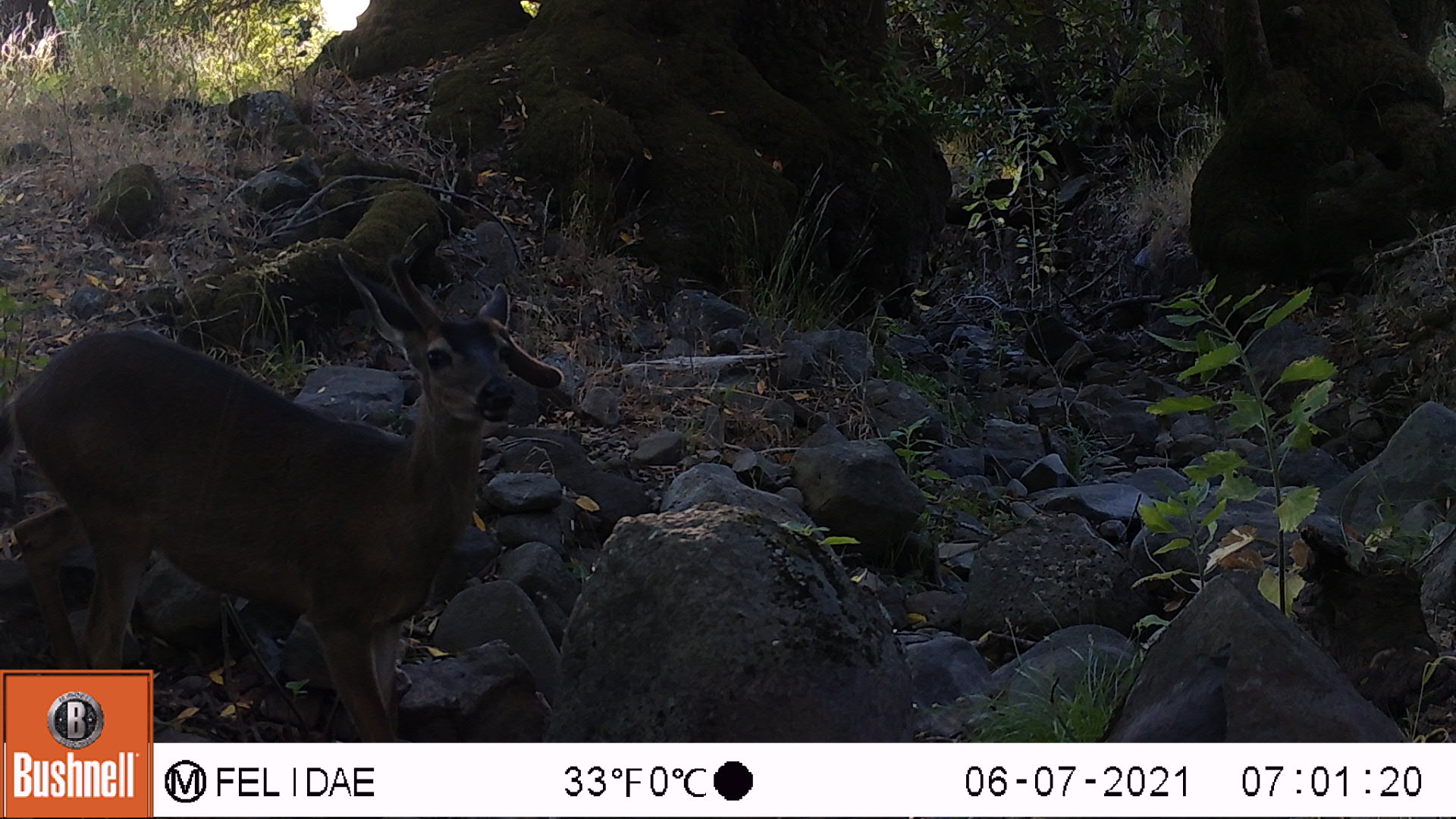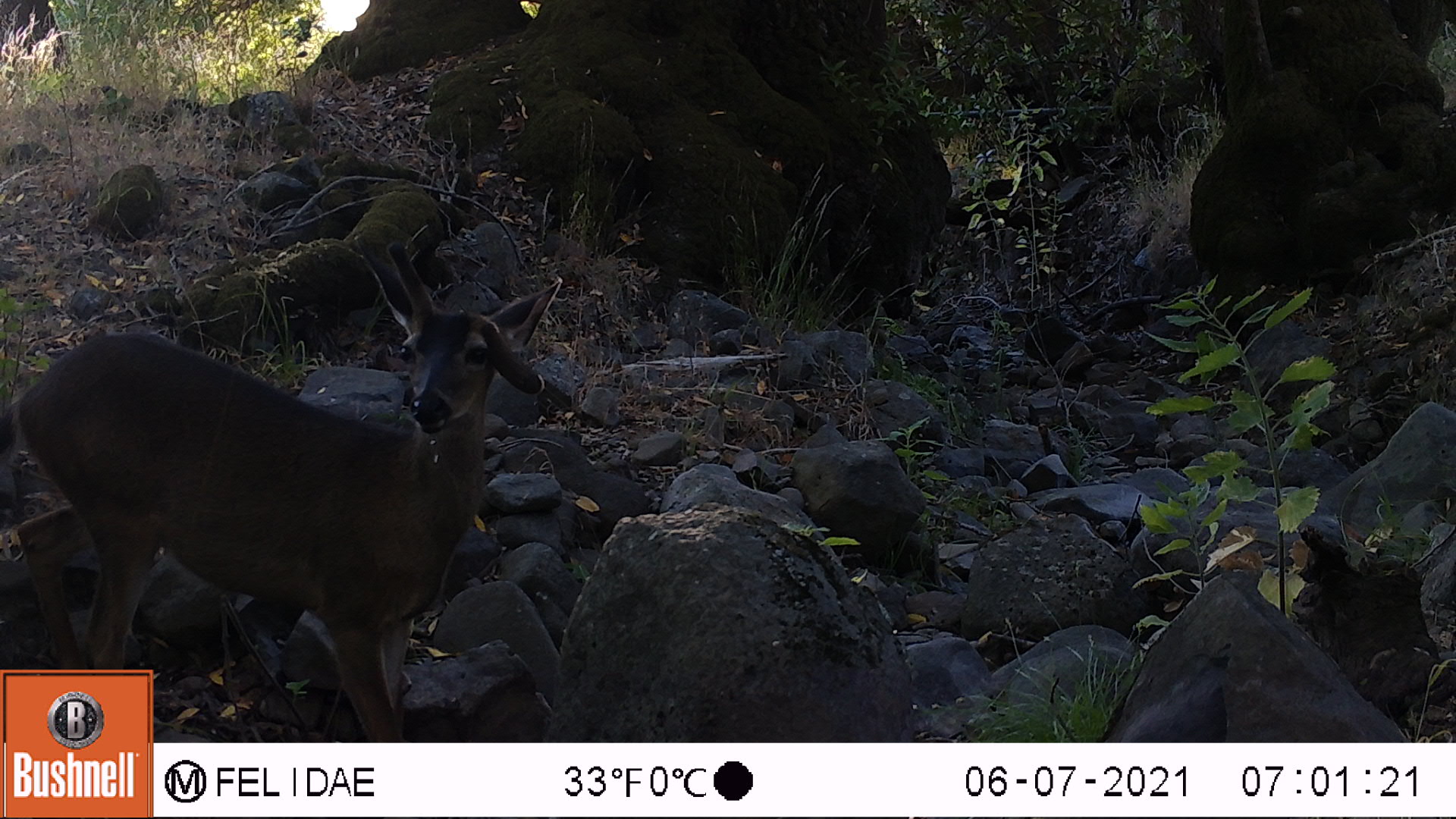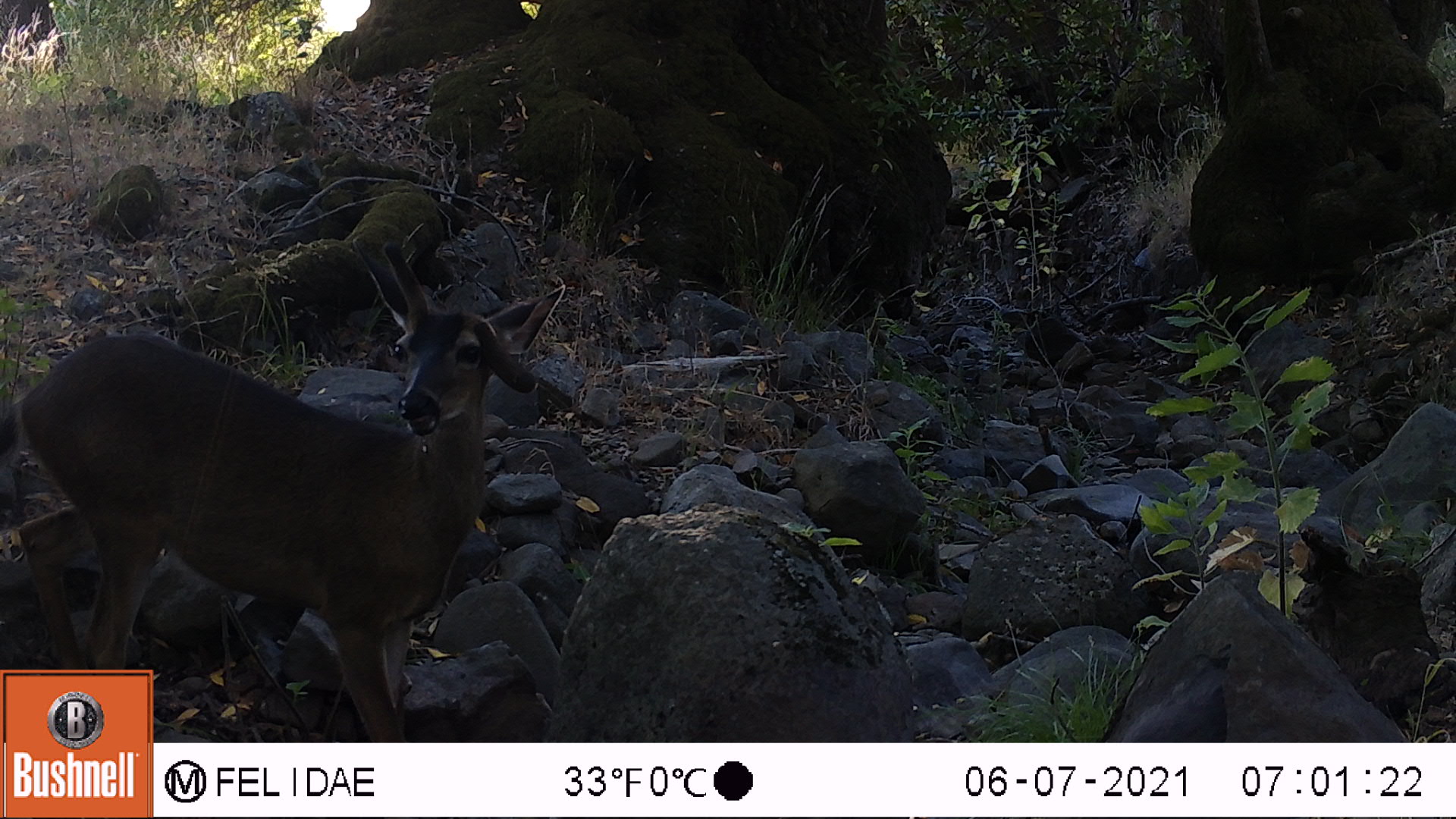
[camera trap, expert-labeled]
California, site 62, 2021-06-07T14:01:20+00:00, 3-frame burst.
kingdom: Animalia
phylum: Chordata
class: Mammalia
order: Artiodactyla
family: Cervidae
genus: Odocoileus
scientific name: Odocoileus hemionus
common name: mule deer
Mule deer (Odocoileus hemionus).